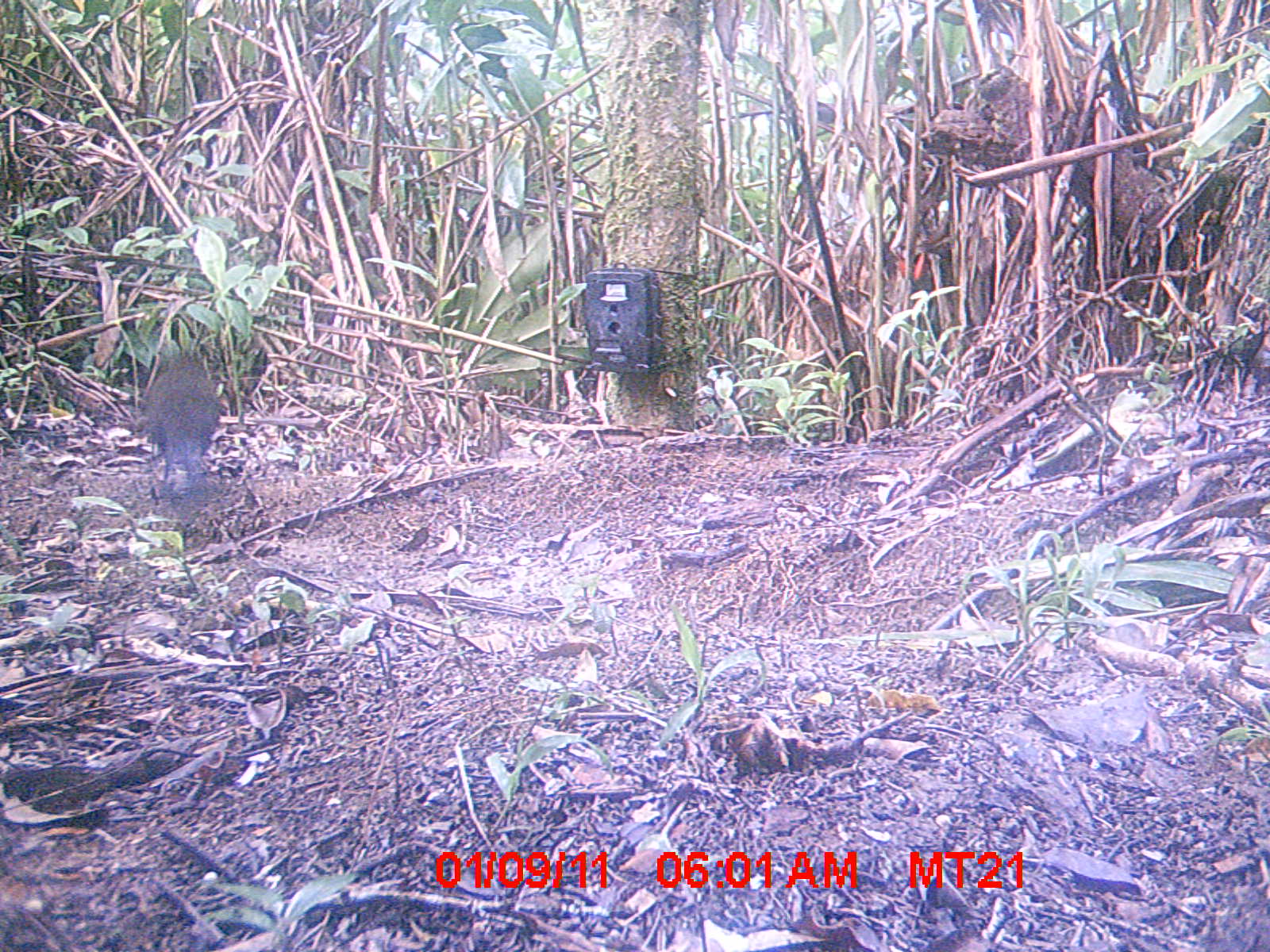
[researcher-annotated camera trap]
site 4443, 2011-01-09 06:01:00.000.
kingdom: Animalia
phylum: Chordata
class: Aves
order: Cuculiformes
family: Cuculidae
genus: Coua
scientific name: Coua serriana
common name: red-breasted coua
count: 1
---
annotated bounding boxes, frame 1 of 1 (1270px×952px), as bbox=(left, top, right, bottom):
coua serriana: bbox=(147, 353, 218, 489)